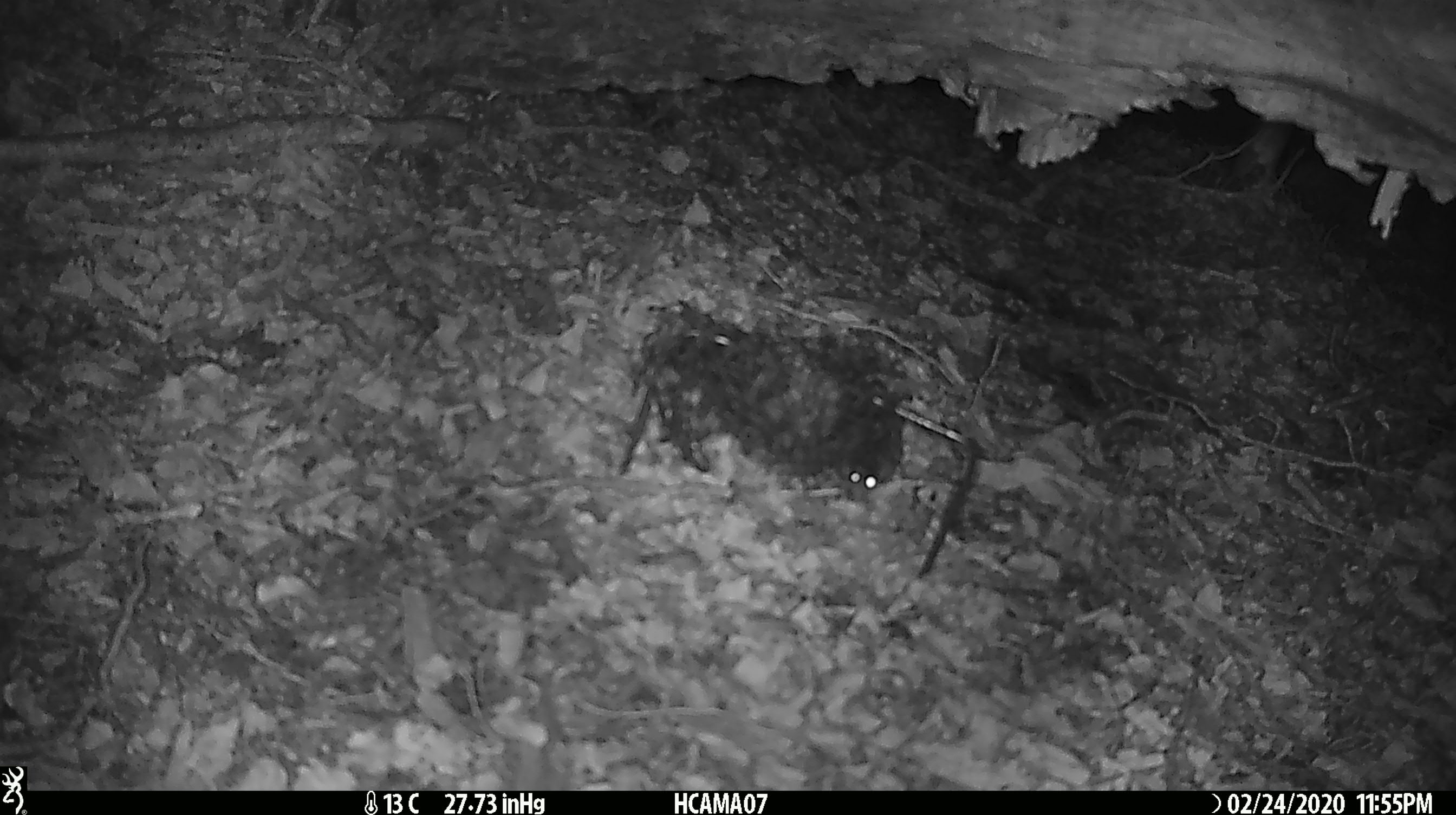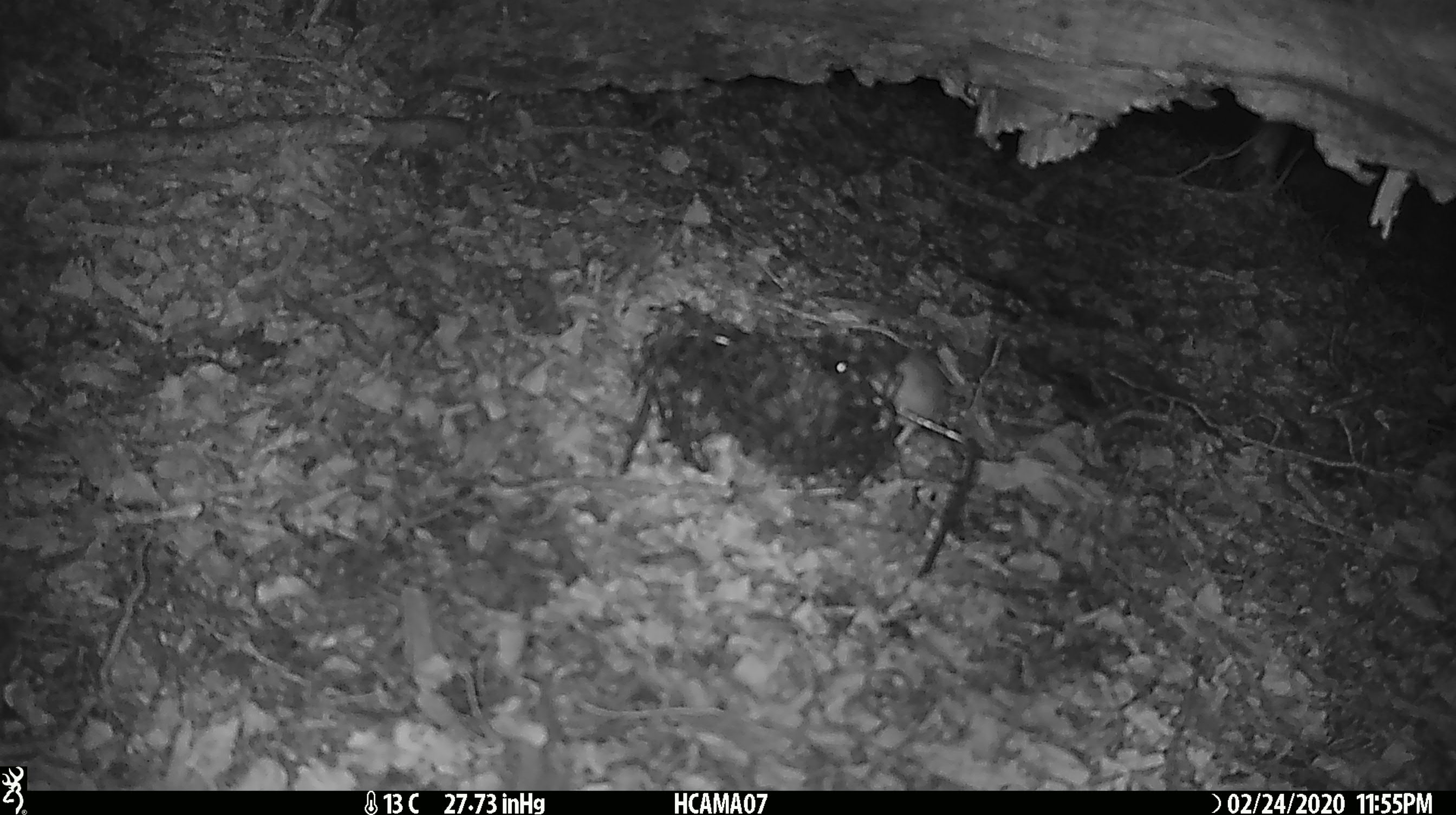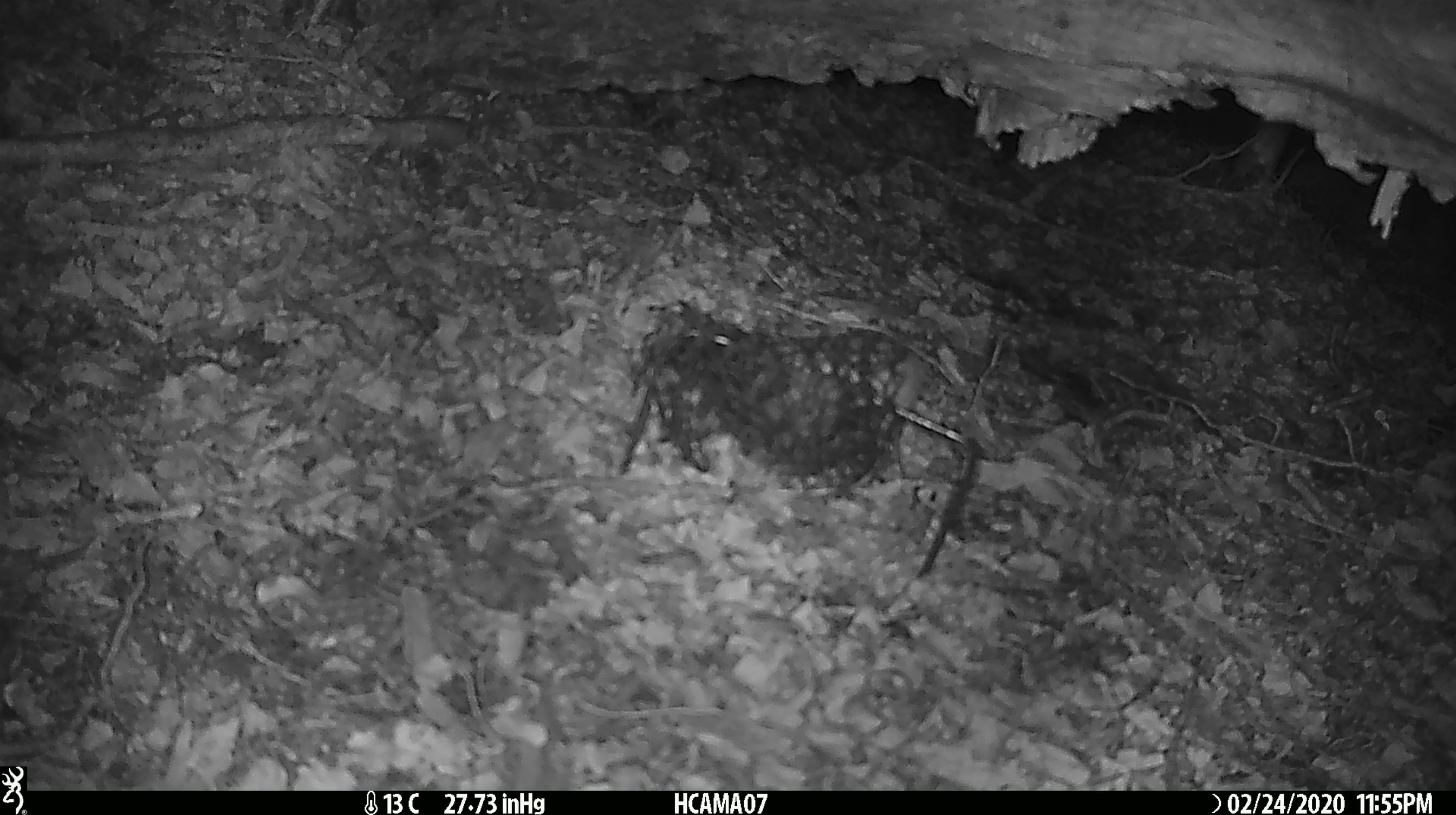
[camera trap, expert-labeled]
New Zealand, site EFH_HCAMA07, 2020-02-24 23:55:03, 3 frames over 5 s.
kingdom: Animalia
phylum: Chordata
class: Mammalia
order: Rodentia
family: Muridae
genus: Mus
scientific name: Mus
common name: mouse